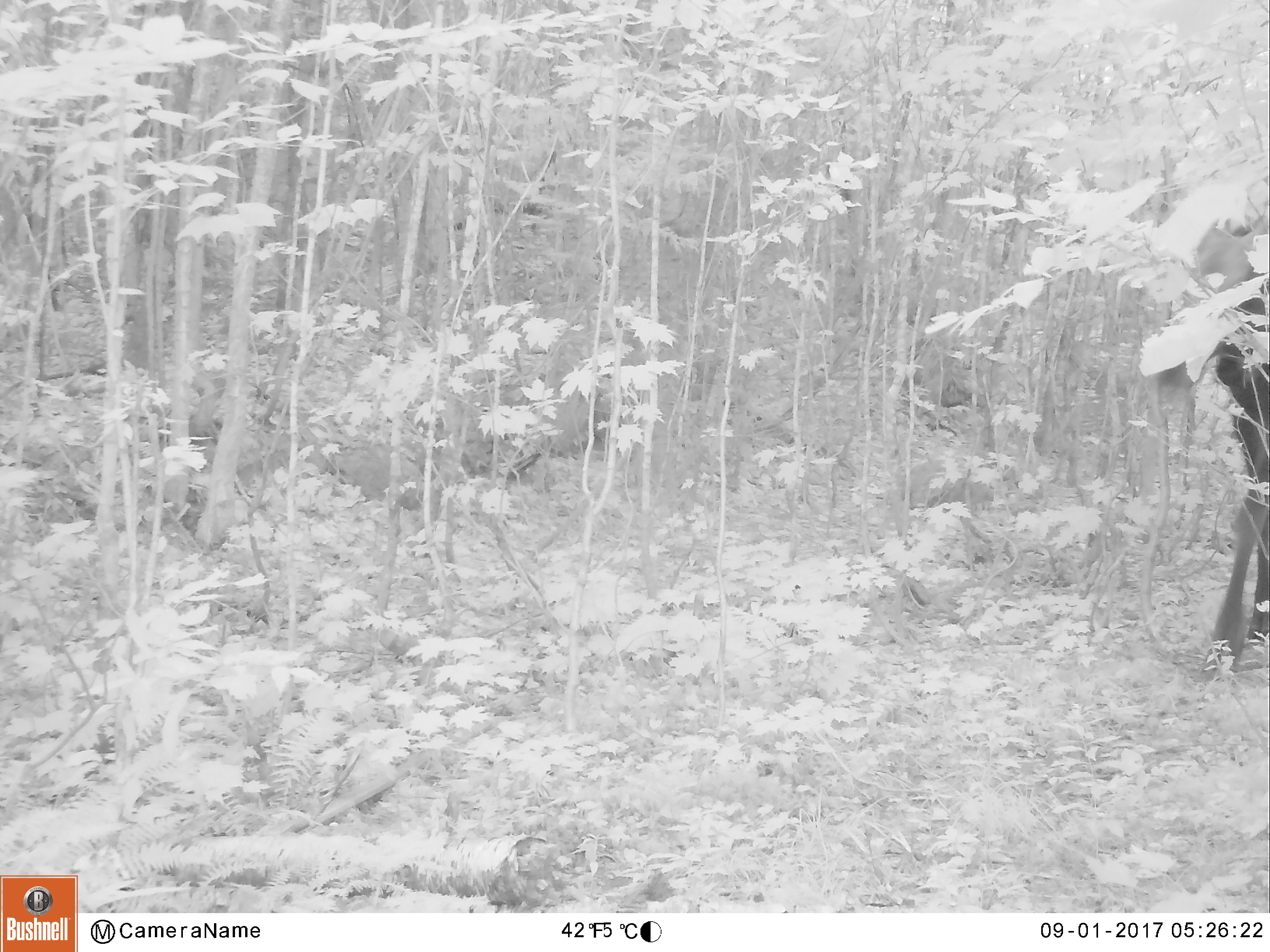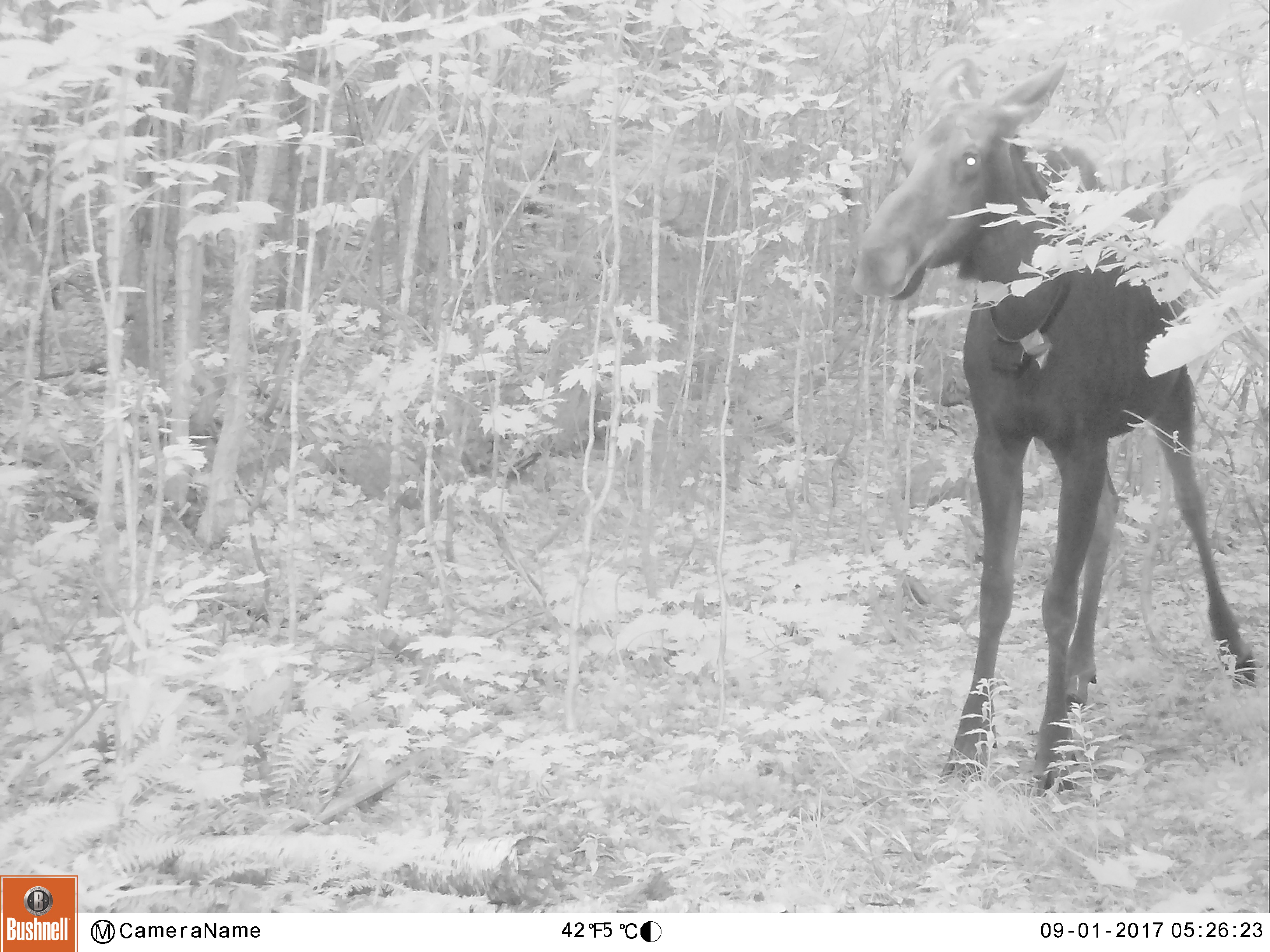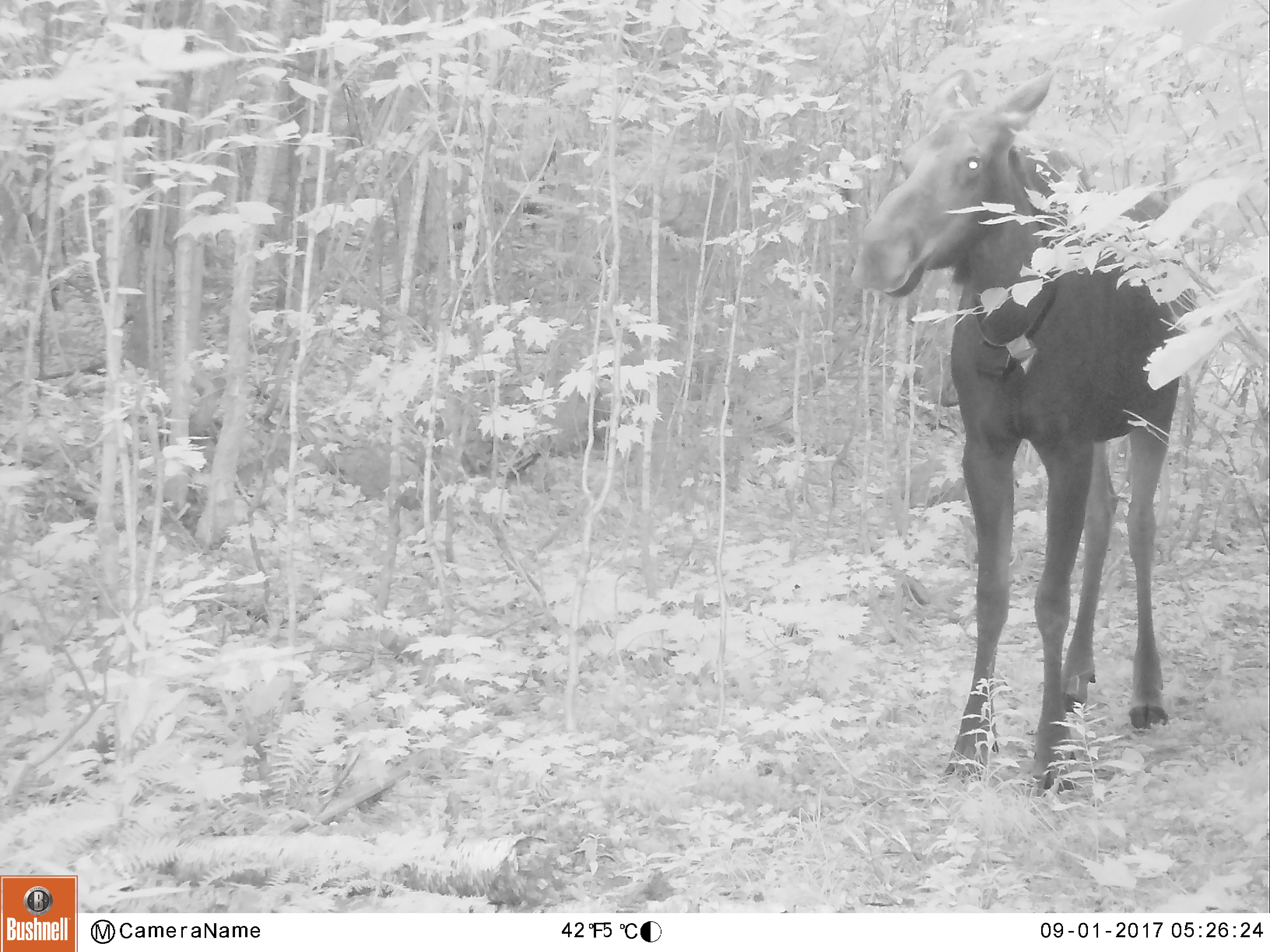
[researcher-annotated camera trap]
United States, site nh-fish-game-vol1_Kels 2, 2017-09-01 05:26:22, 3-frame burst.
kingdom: Animalia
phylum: Chordata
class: Mammalia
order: Artiodactyla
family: Cervidae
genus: Alces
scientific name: Alces alces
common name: moose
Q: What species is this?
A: Moose (Alces alces).